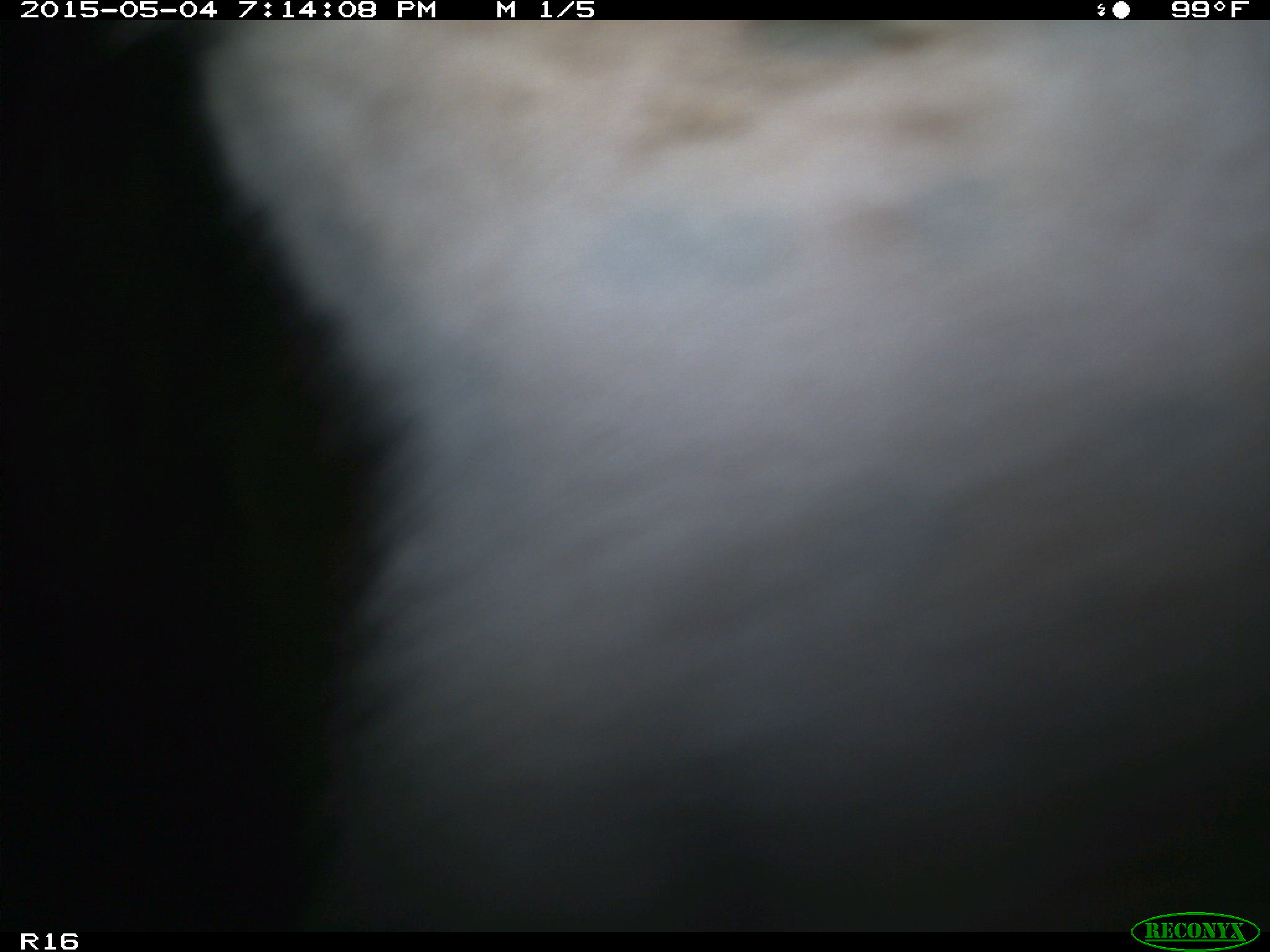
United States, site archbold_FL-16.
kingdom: Animalia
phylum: Chordata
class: Mammalia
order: Artiodactyla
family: Bovidae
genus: Bos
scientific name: Bos taurus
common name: domestic cow